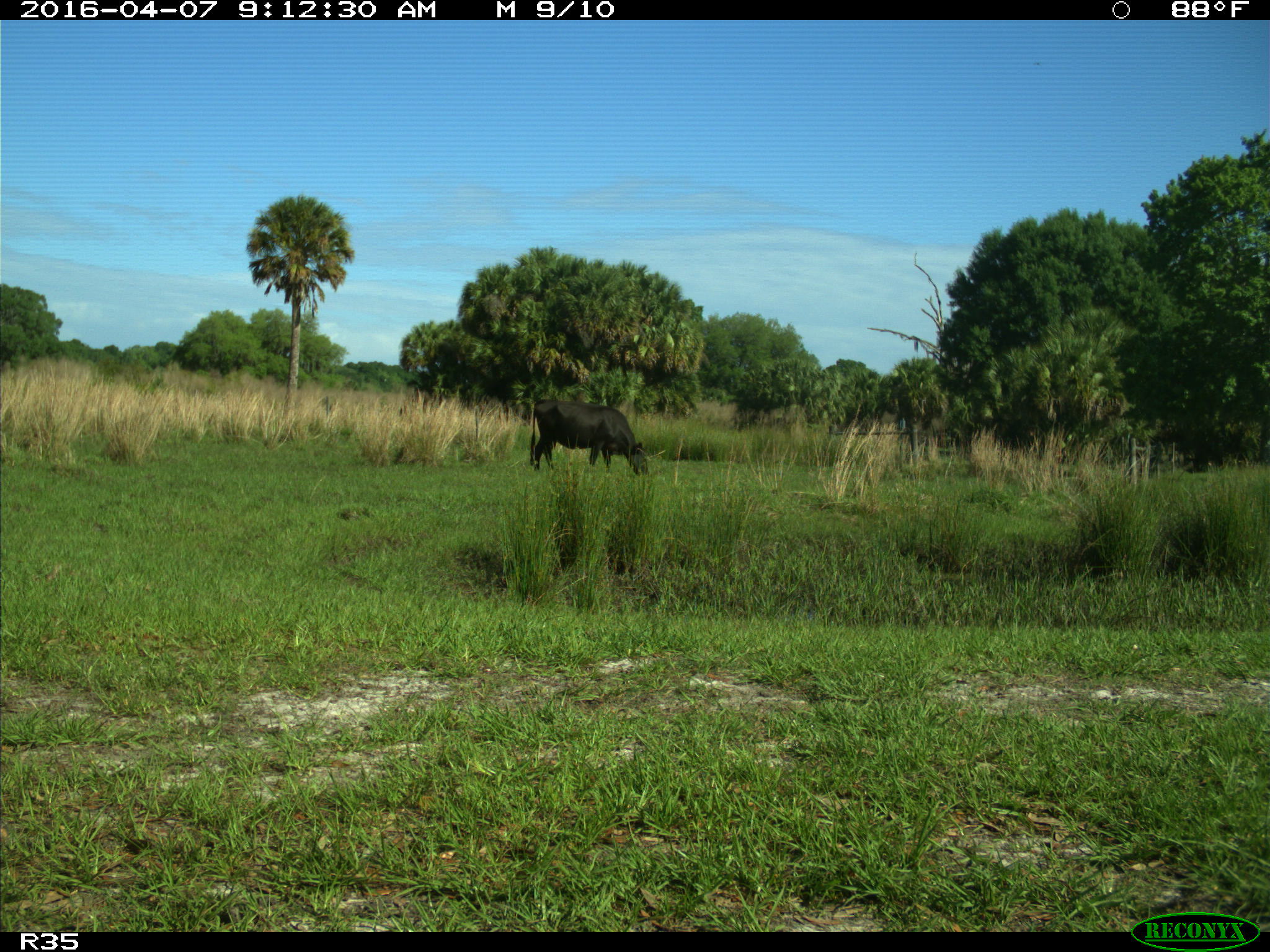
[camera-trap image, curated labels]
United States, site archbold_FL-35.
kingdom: Animalia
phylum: Chordata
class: Mammalia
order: Artiodactyla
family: Bovidae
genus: Bos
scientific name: Bos taurus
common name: domestic cow